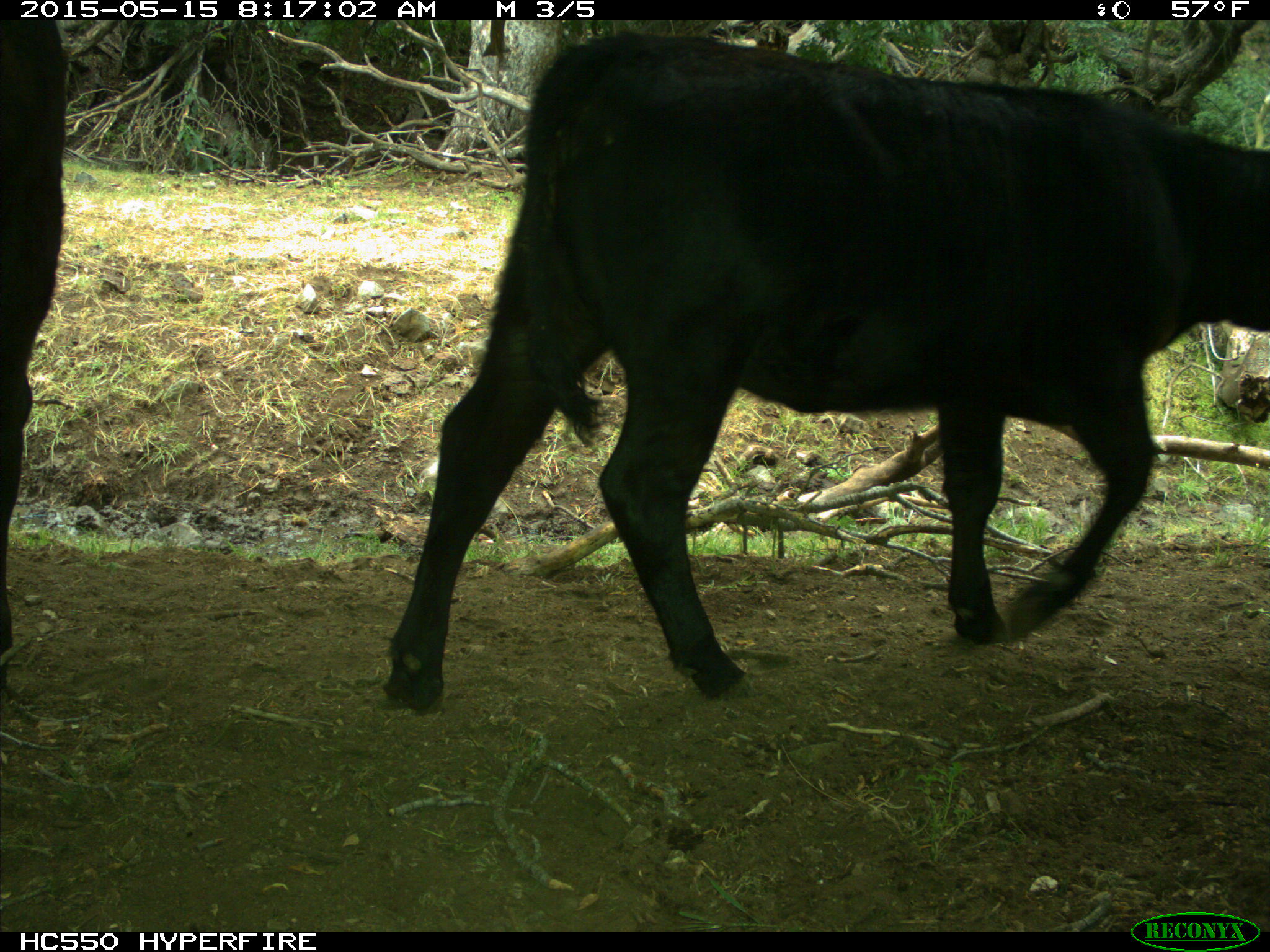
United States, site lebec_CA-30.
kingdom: Animalia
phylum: Chordata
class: Mammalia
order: Artiodactyla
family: Bovidae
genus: Bos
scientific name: Bos taurus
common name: domestic cow